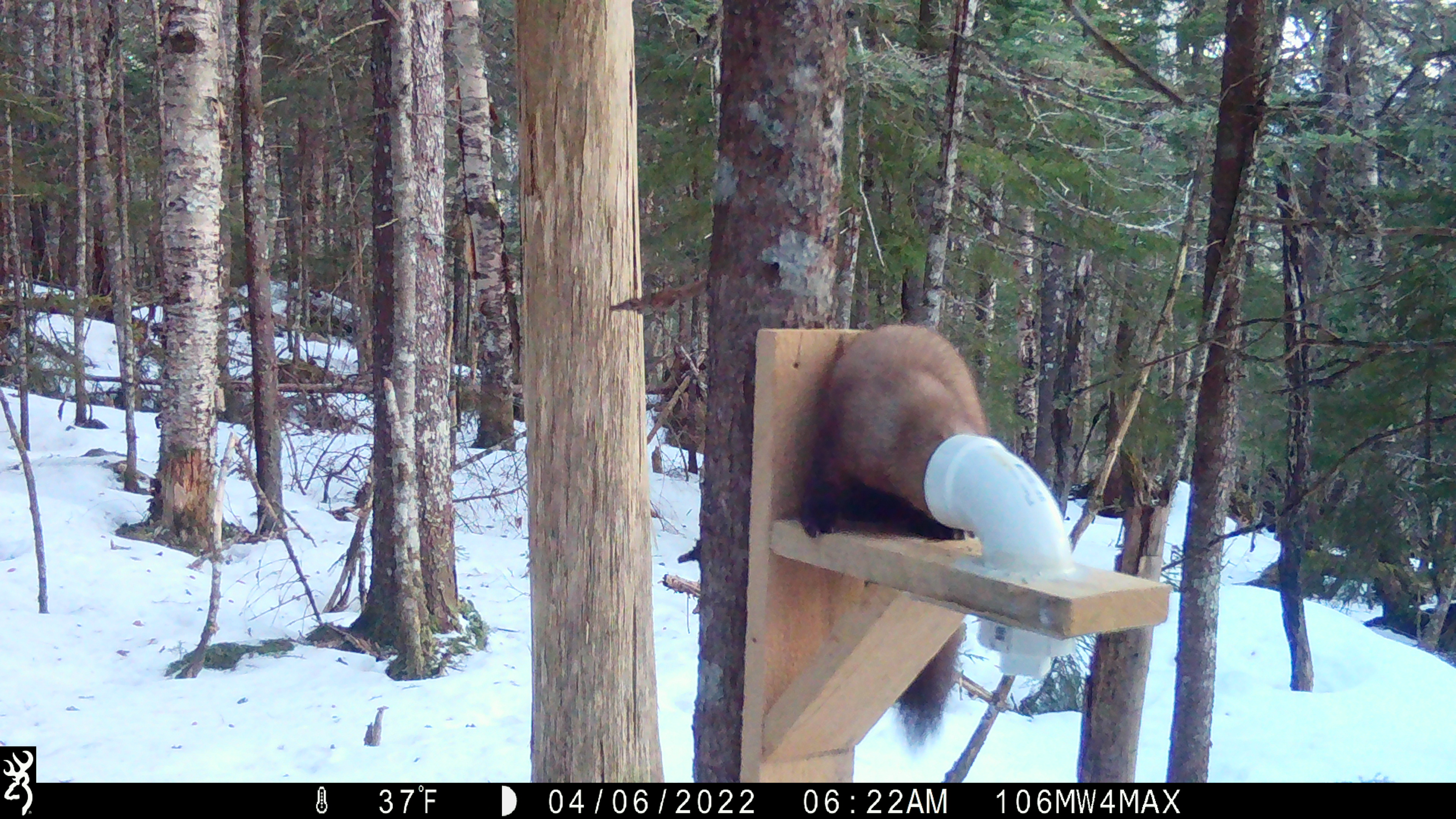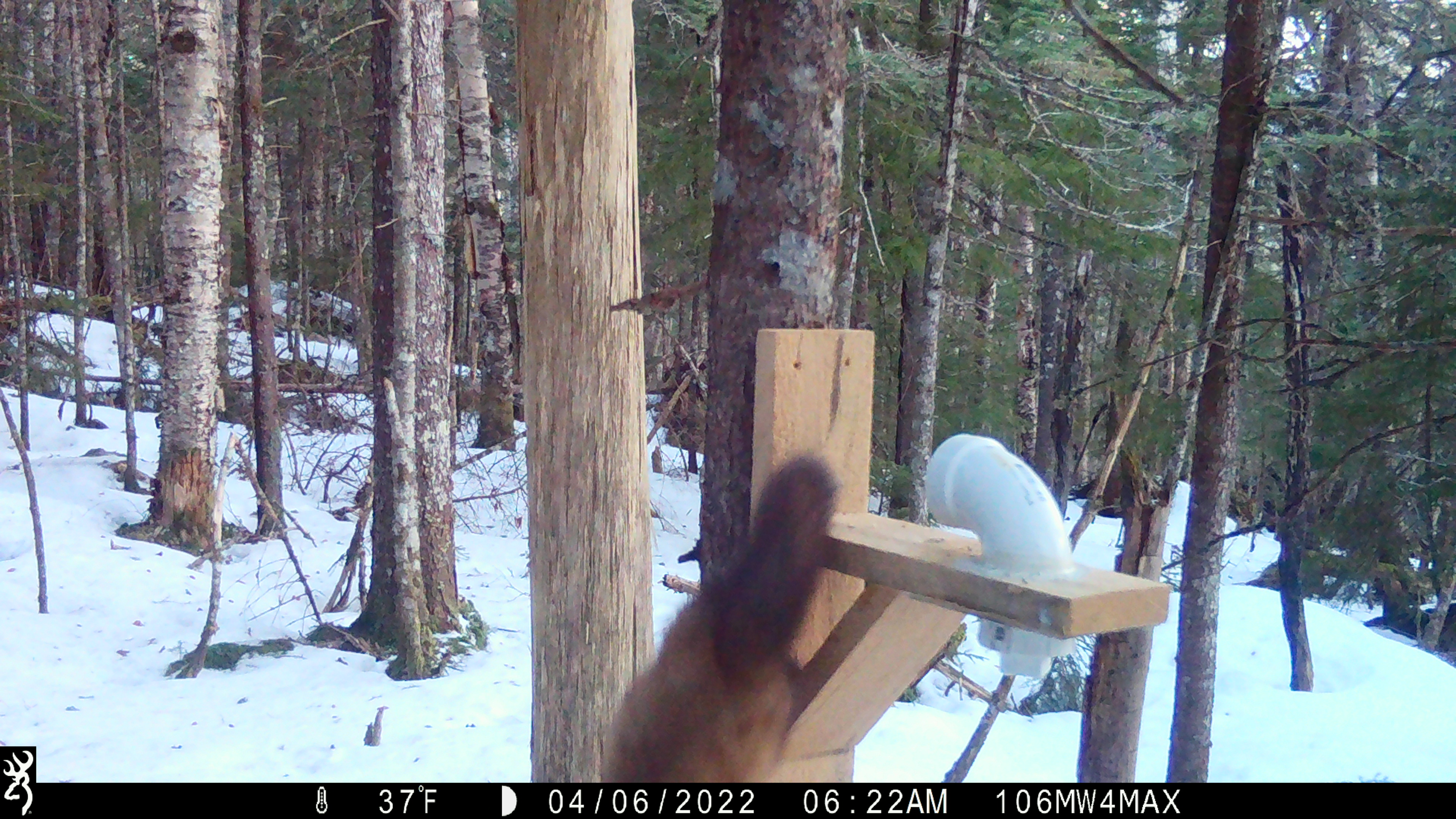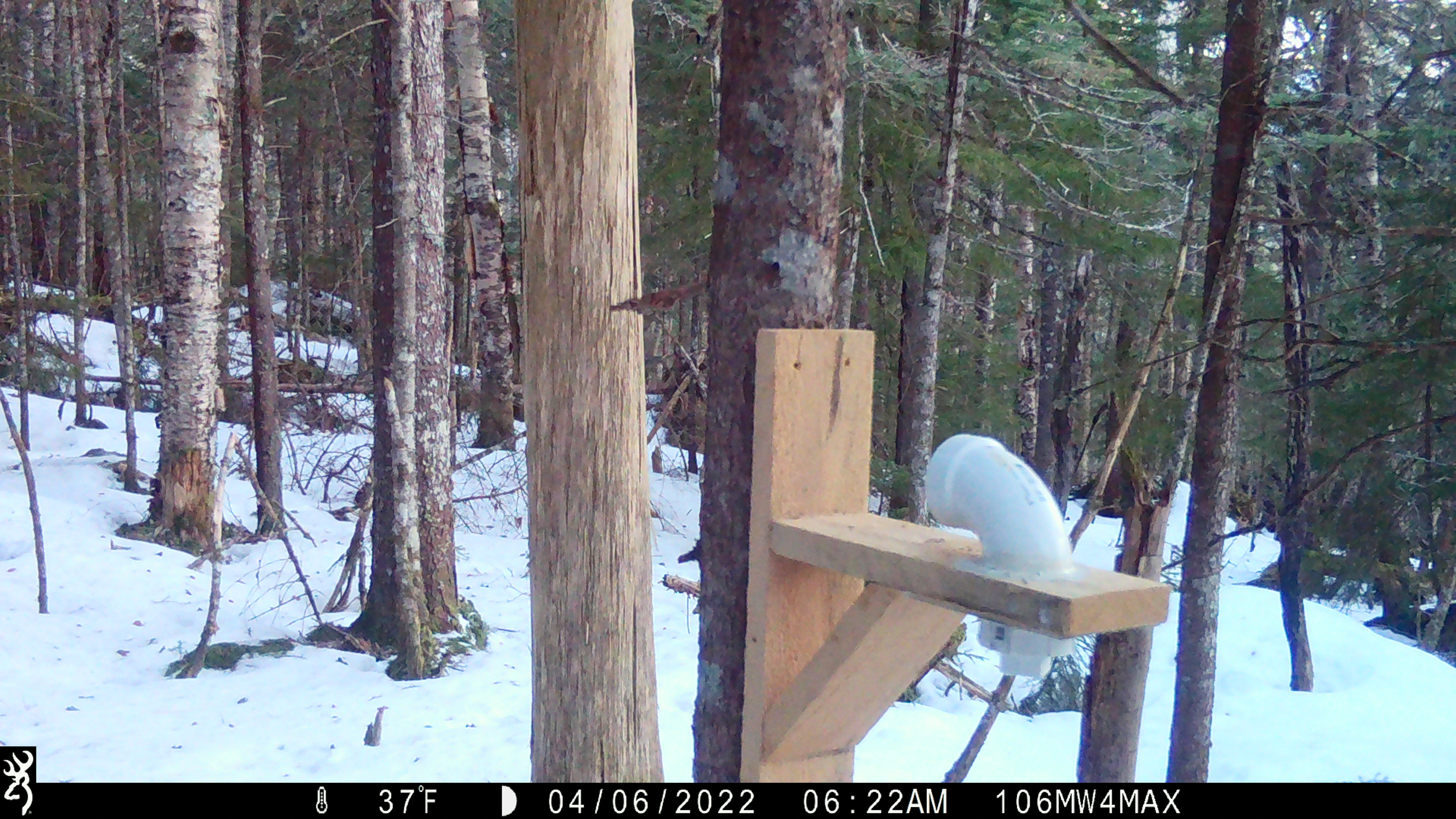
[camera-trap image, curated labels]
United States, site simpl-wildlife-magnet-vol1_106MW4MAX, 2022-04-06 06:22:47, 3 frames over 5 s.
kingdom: Animalia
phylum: Chordata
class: Mammalia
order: Carnivora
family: Mustelidae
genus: Martes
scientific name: Martes americana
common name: american marten